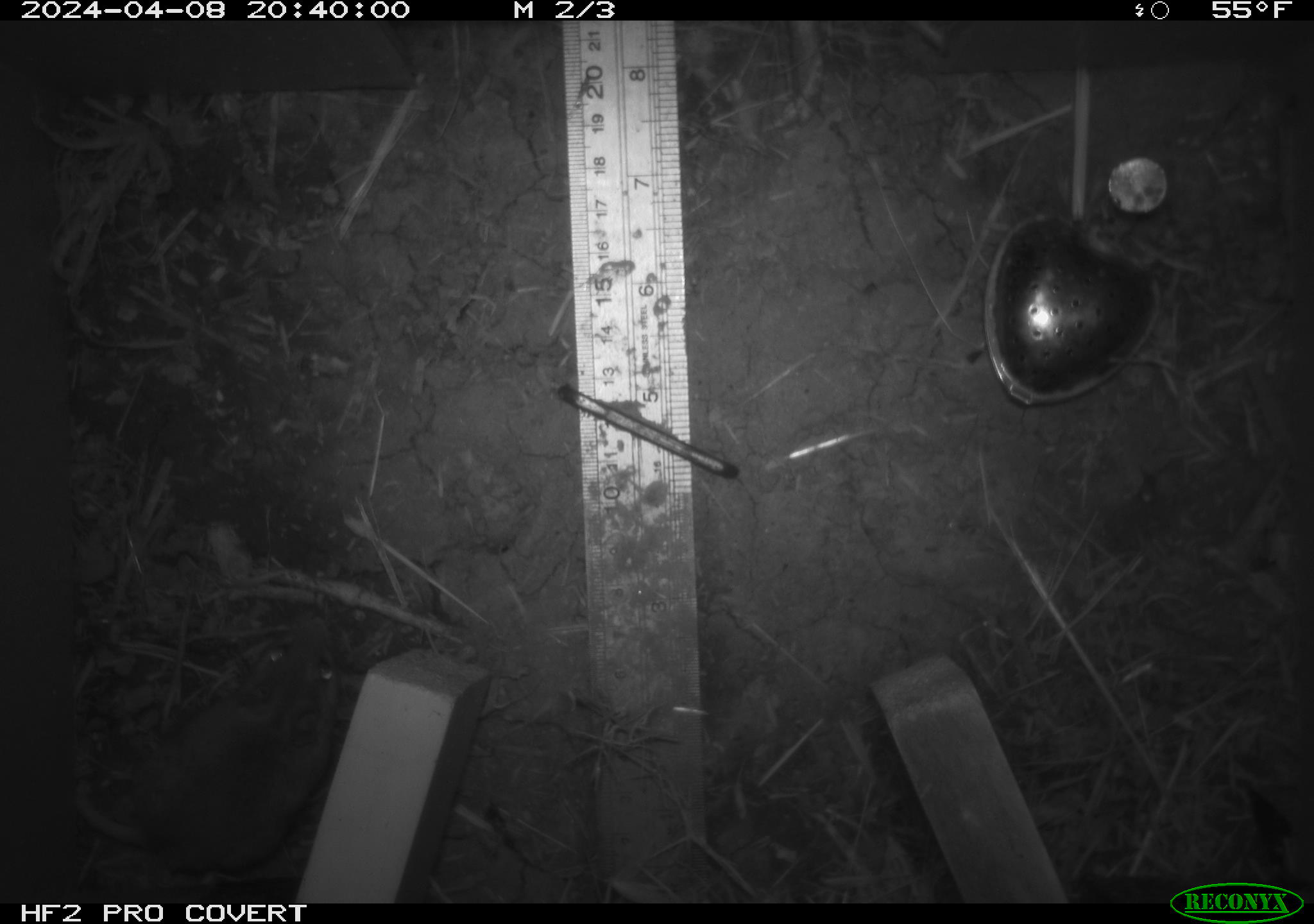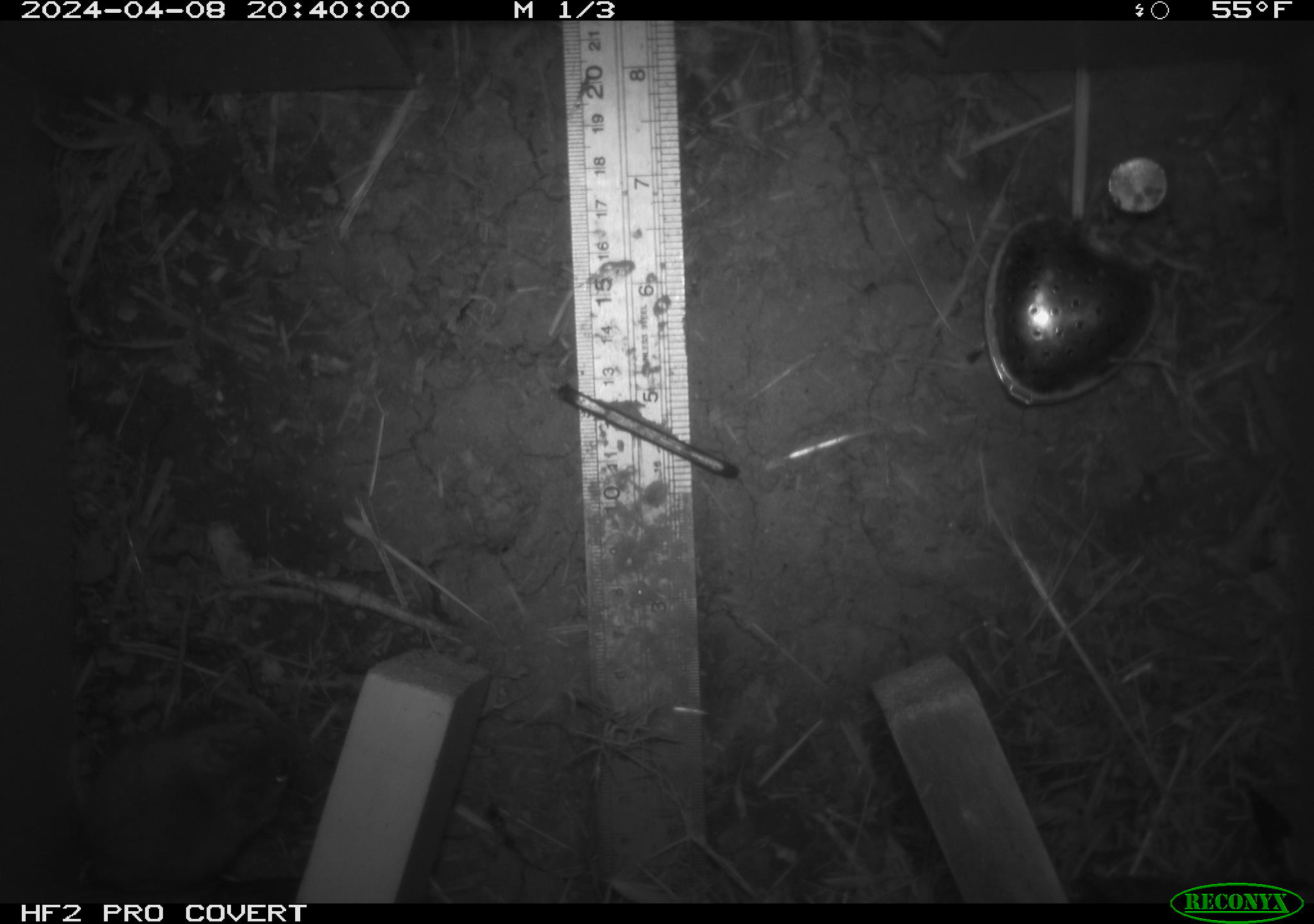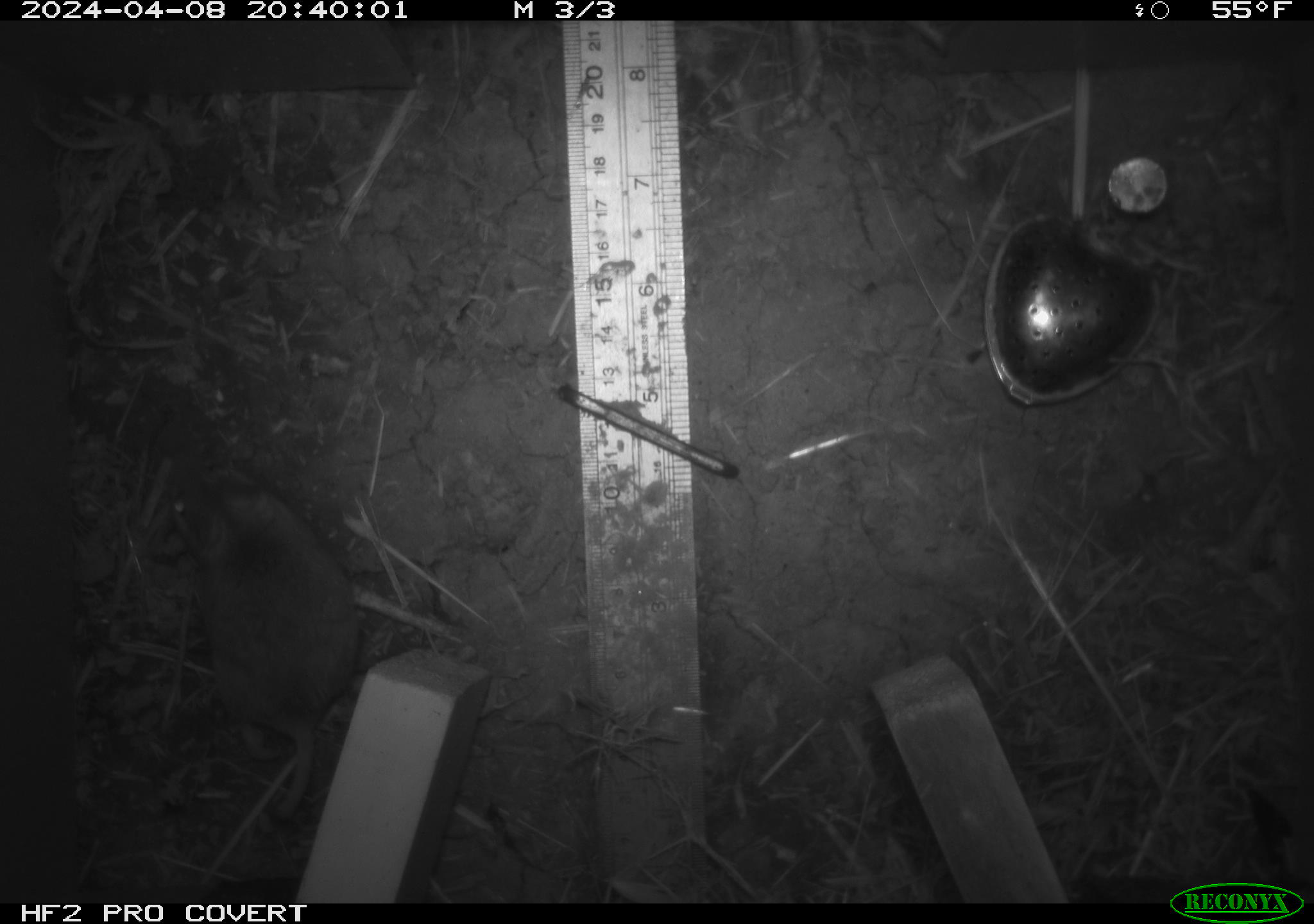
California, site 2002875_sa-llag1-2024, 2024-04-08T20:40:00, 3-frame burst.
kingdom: Animalia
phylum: Chordata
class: Mammalia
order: Rodentia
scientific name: Rodentia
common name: mouse species